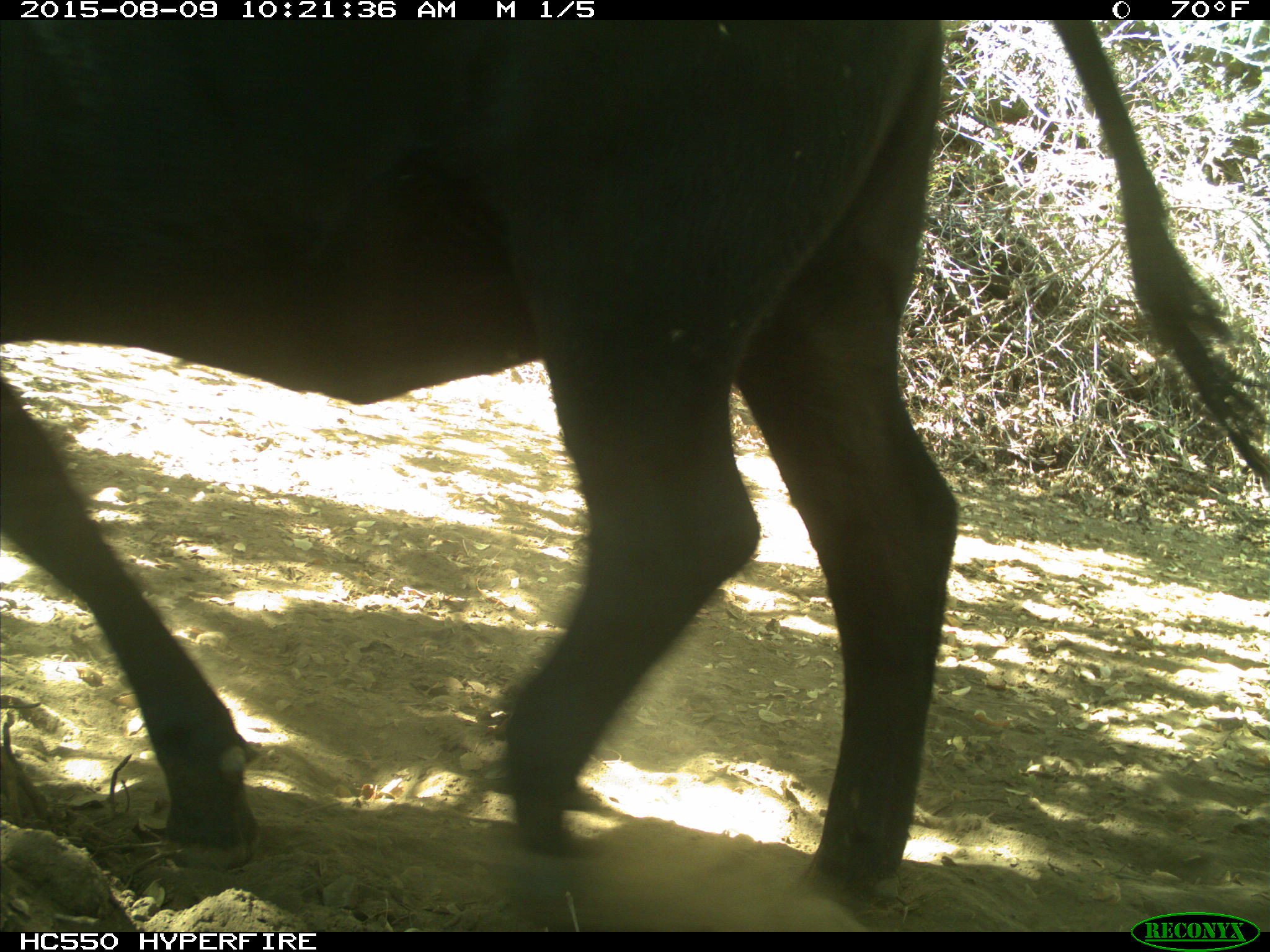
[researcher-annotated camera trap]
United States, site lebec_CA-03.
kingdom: Animalia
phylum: Chordata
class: Mammalia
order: Artiodactyla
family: Bovidae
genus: Bos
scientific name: Bos taurus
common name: domestic cow